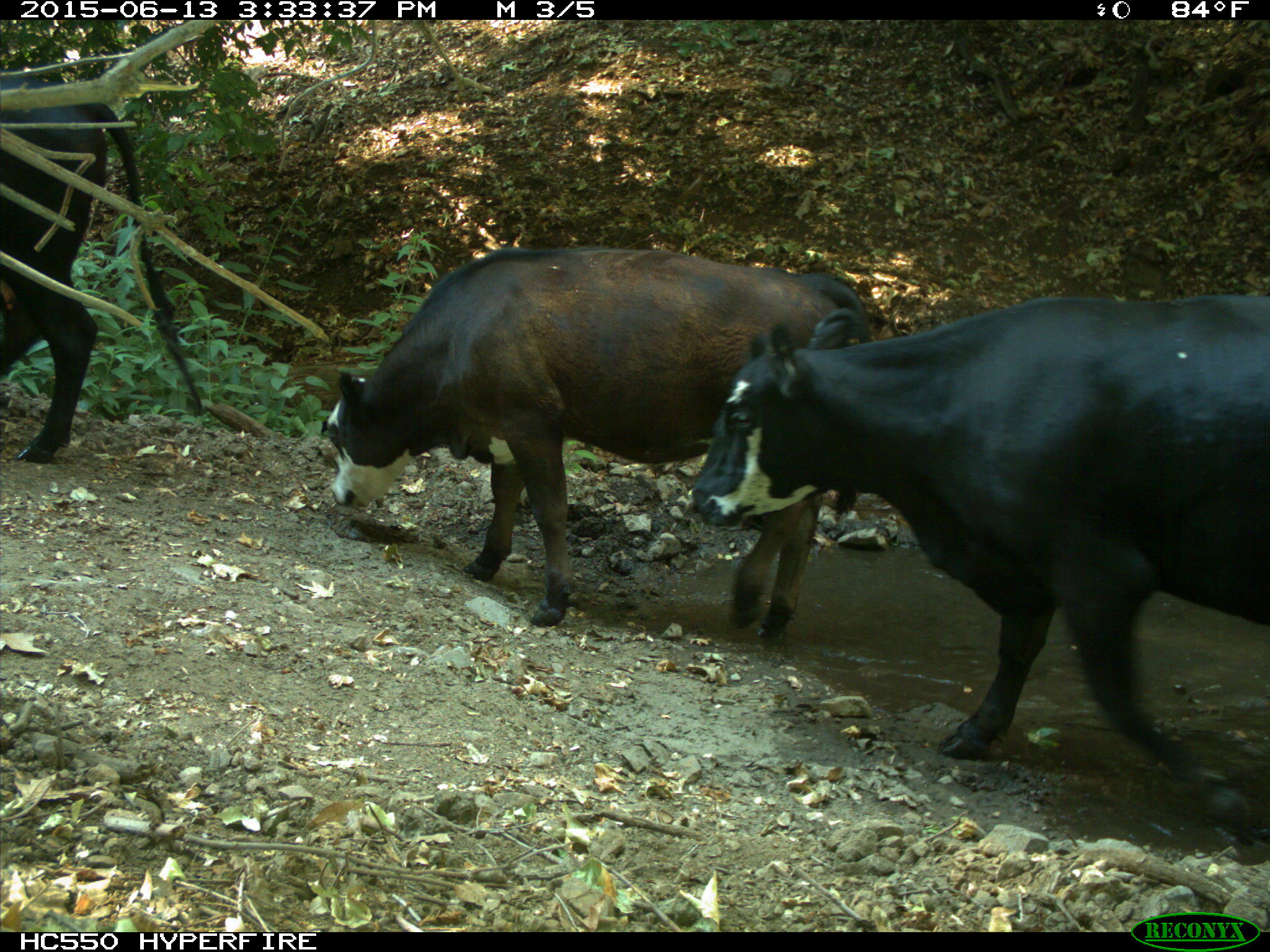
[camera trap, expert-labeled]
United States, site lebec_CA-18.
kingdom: Animalia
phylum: Chordata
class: Mammalia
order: Artiodactyla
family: Bovidae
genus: Bos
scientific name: Bos taurus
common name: domestic cow